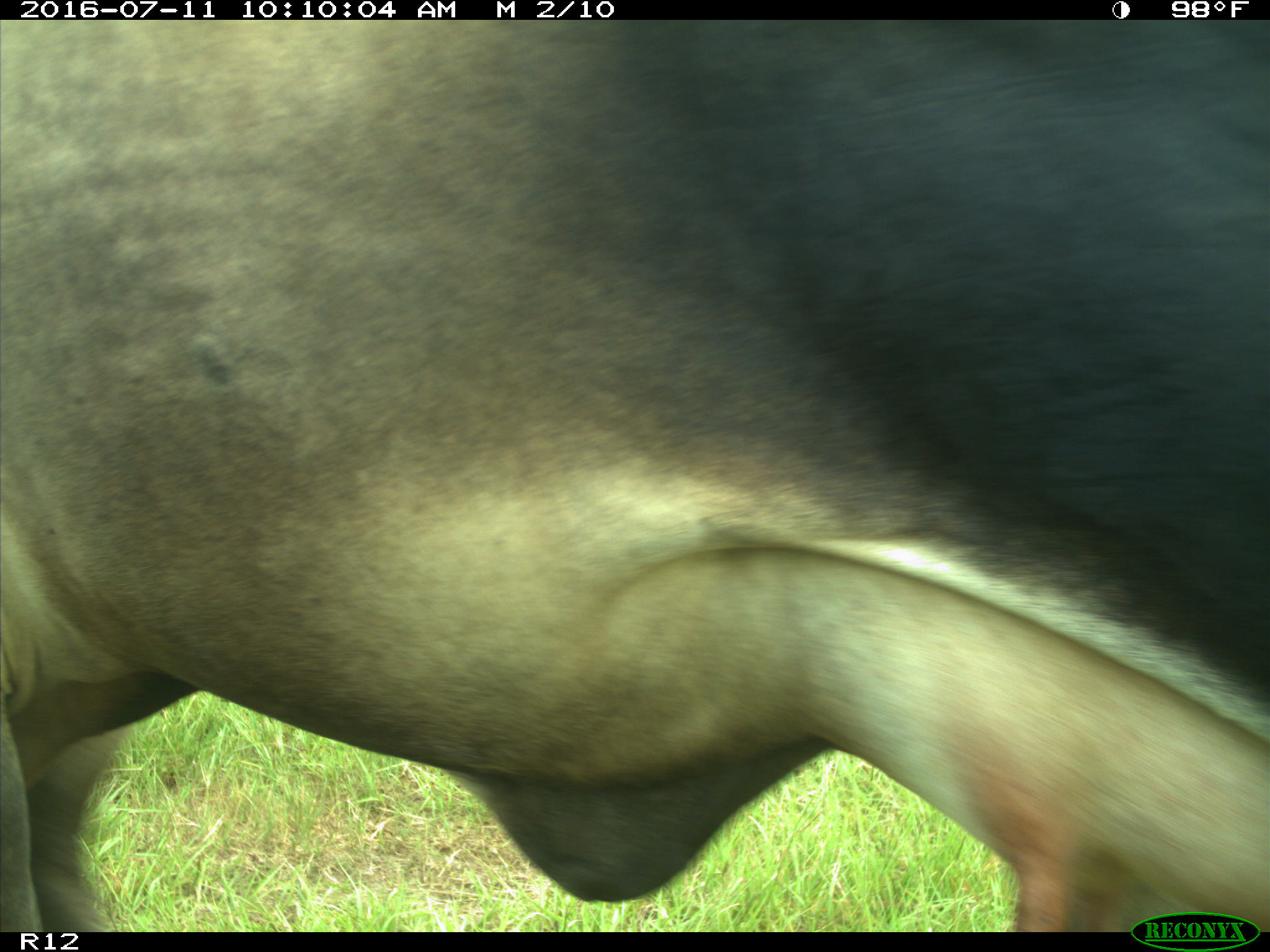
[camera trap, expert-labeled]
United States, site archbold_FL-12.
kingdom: Animalia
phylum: Chordata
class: Mammalia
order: Artiodactyla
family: Bovidae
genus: Bos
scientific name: Bos taurus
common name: domestic cow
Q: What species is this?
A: Bos taurus (domestic cow).